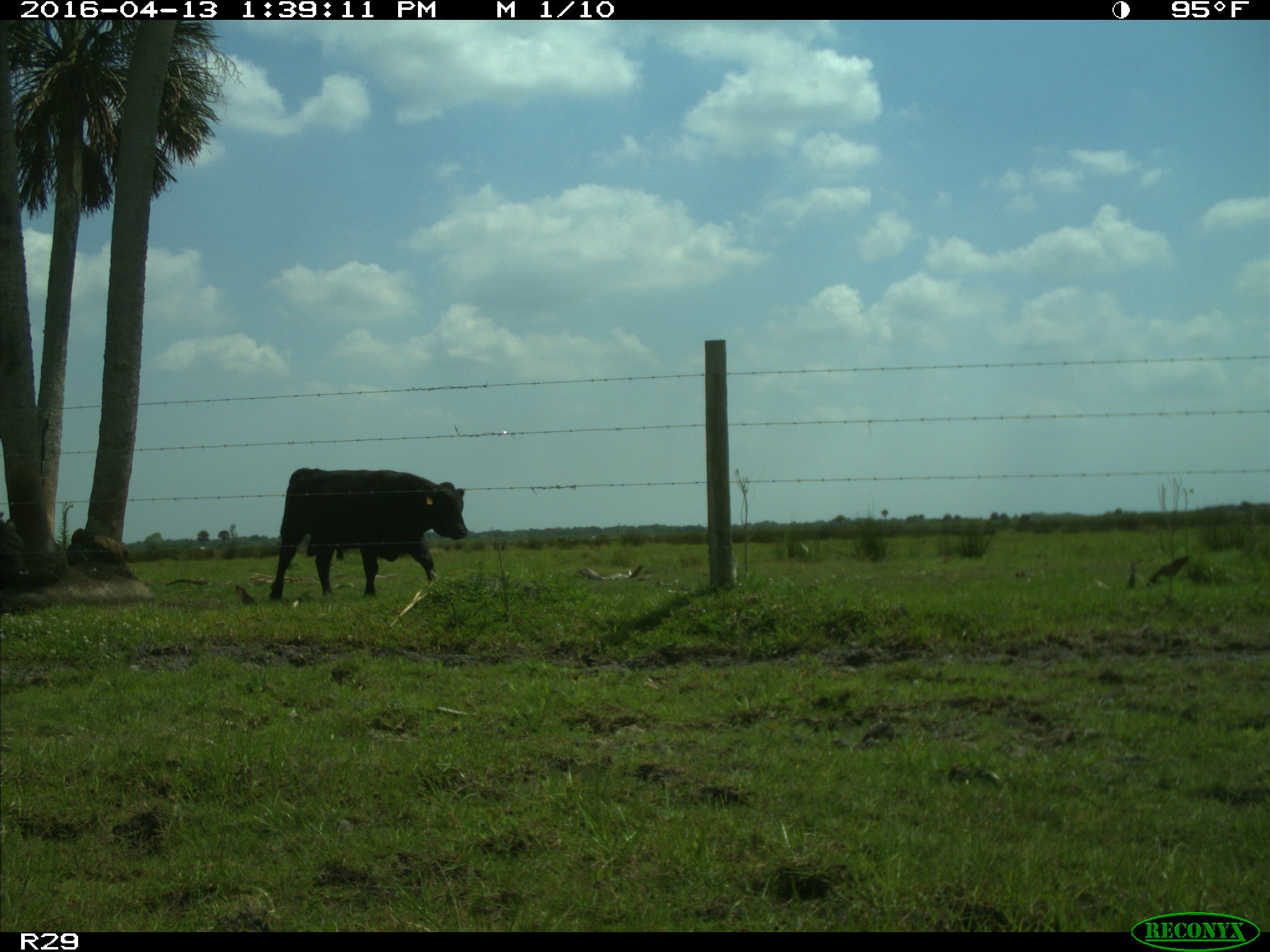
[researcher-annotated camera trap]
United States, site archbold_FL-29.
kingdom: Animalia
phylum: Chordata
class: Mammalia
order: Artiodactyla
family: Bovidae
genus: Bos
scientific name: Bos taurus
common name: domestic cow